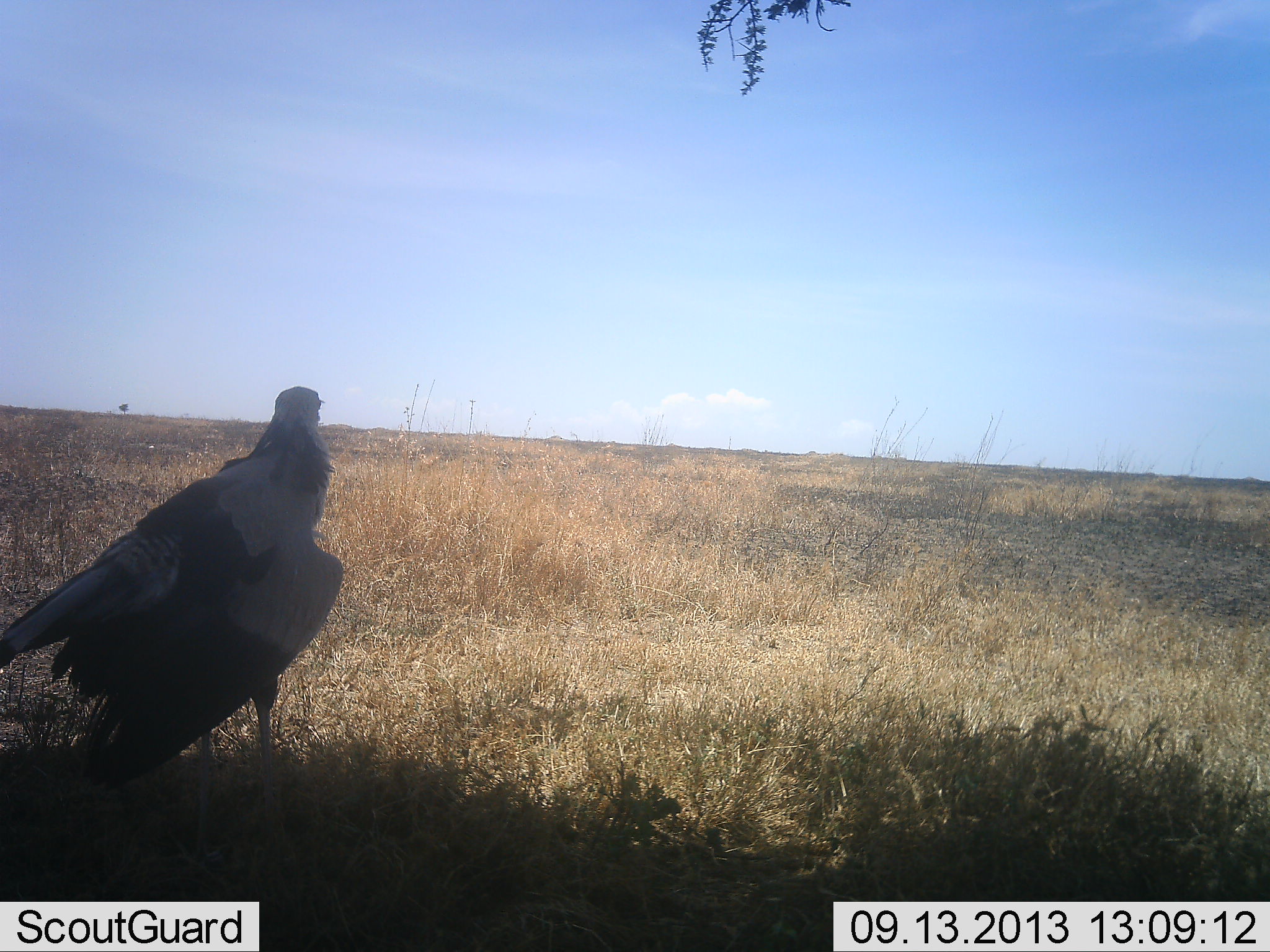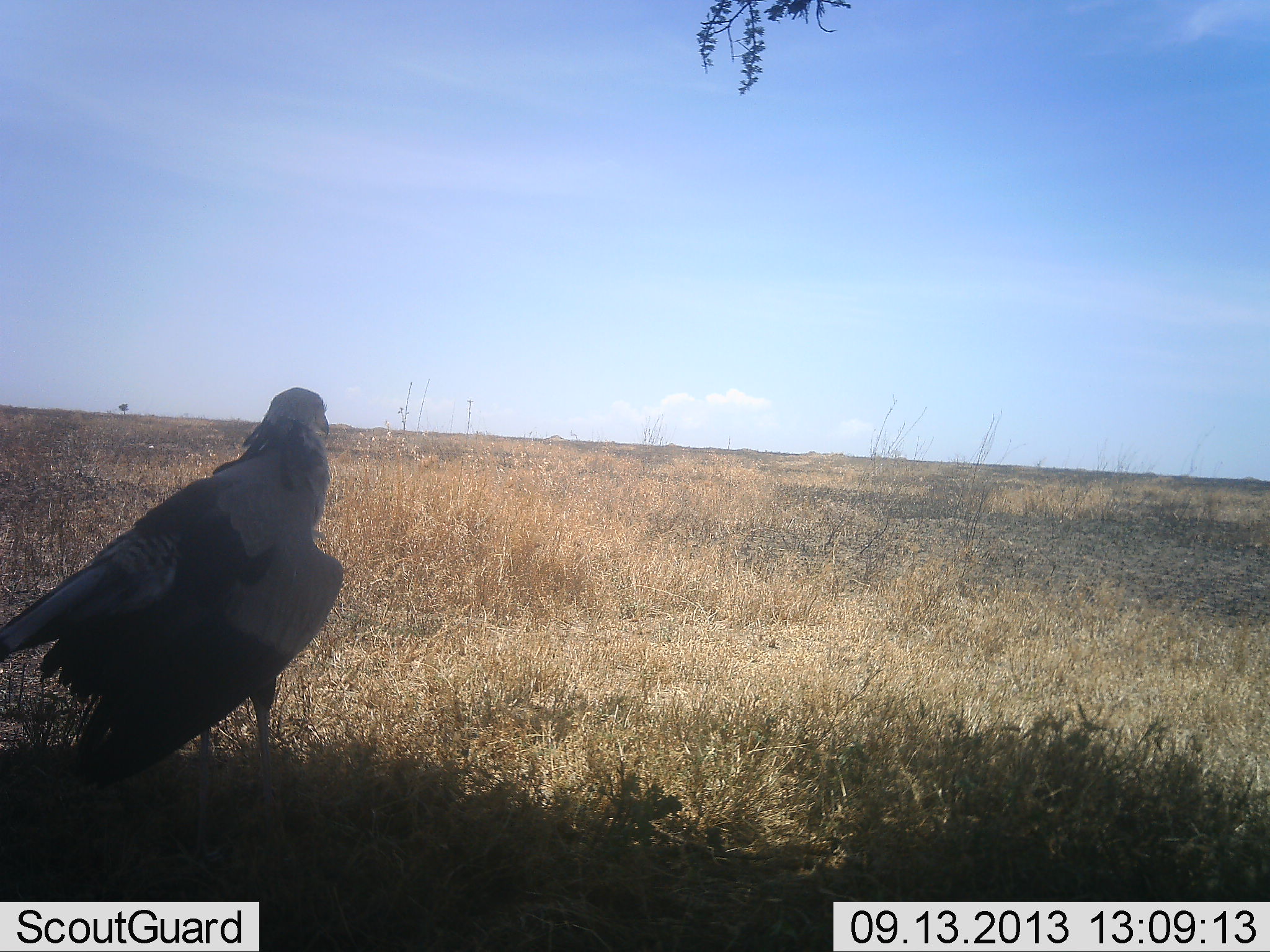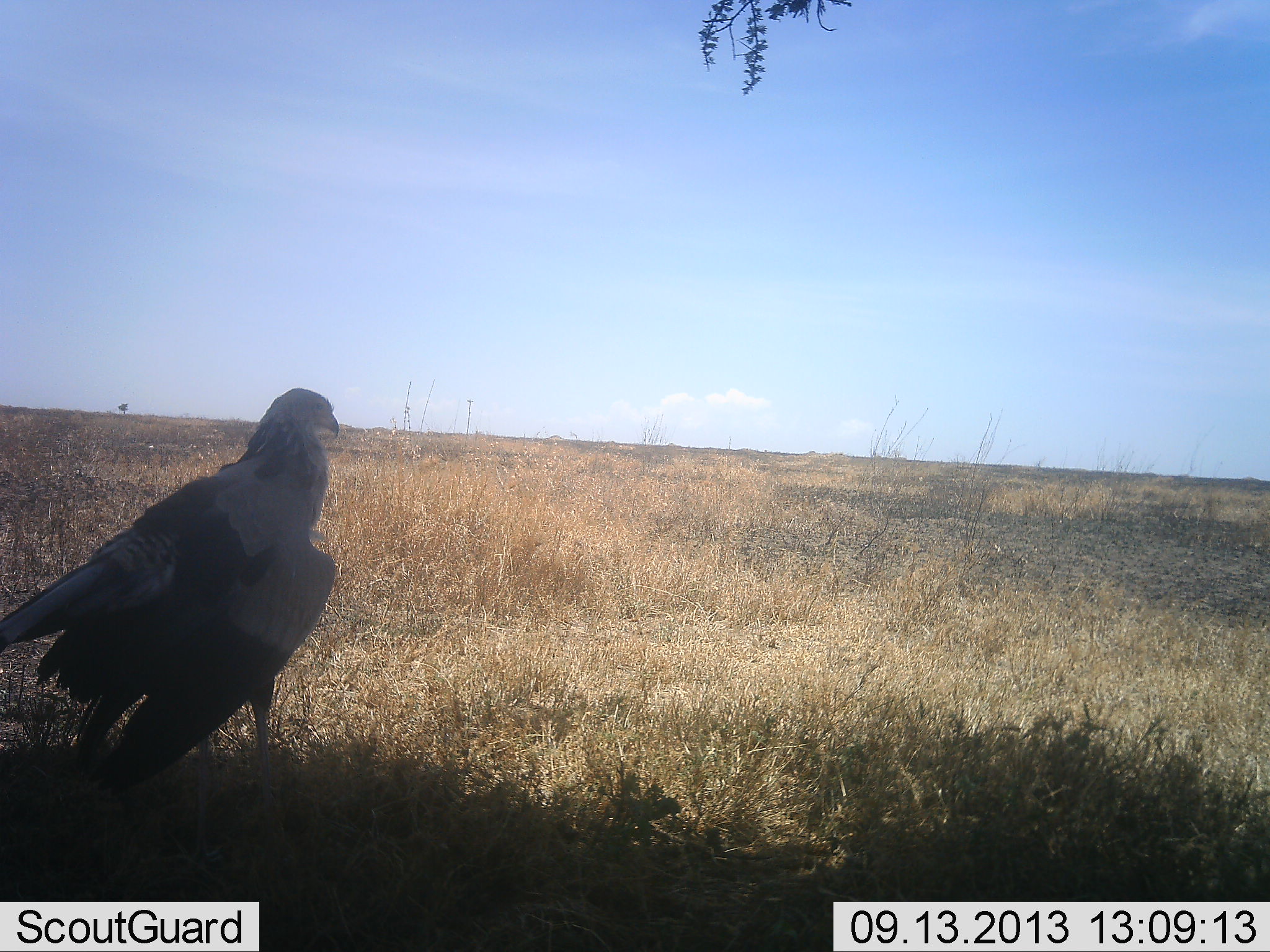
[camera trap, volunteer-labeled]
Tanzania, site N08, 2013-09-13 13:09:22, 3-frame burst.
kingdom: Animalia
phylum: Chordata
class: Aves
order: Accipitriformes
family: Sagittariidae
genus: Sagittarius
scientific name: Sagittarius serpentarius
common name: secretary bird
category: secretarybird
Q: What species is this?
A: Secretarybird (secretary bird) (Sagittarius serpentarius).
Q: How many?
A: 1.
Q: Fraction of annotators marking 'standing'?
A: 96%.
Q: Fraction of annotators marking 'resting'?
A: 15%.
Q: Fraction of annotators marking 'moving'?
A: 0%.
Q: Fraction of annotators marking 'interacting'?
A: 0%.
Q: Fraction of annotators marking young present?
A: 0%.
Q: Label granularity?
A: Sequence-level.